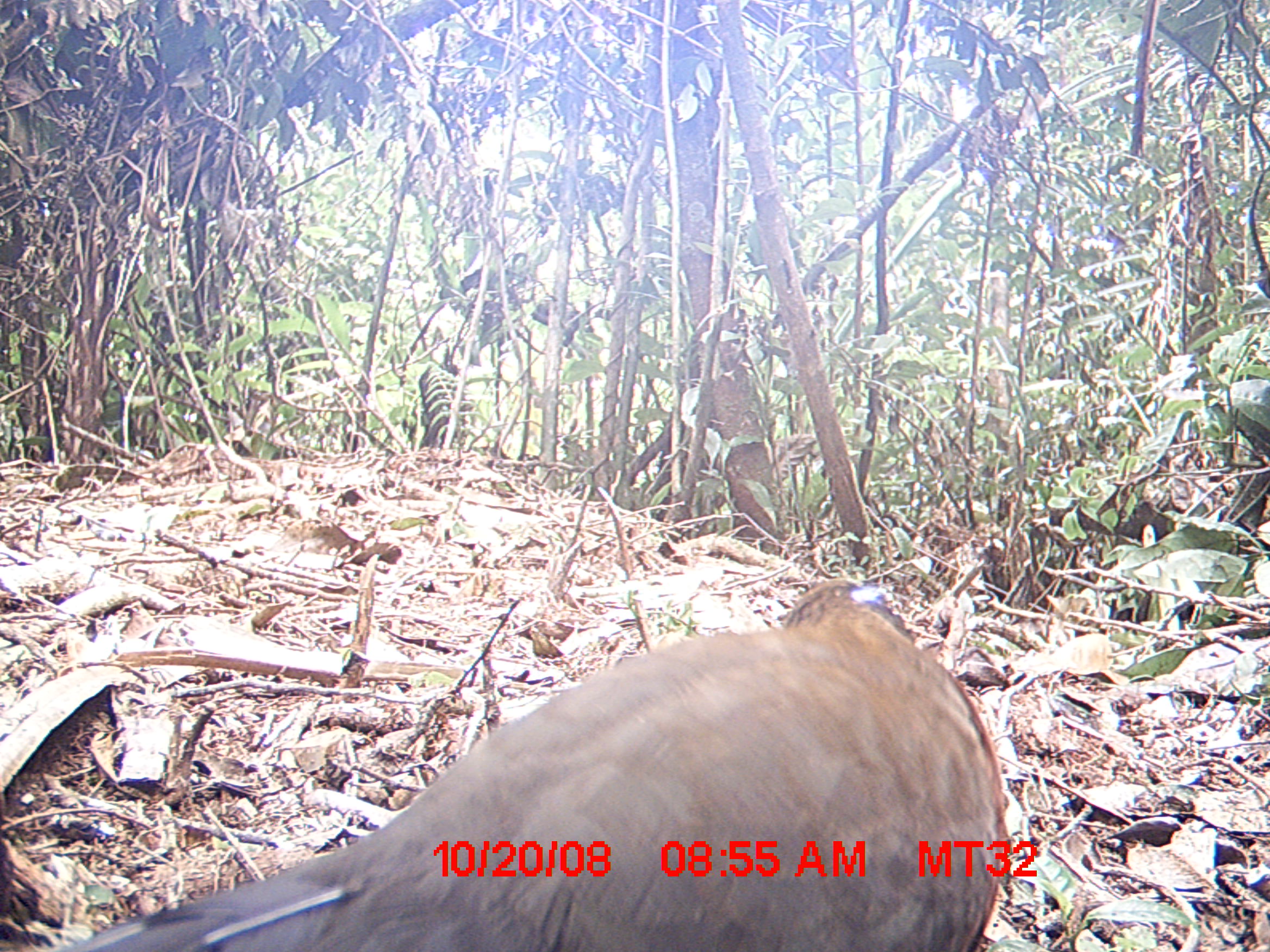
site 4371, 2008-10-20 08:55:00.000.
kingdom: Animalia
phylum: Chordata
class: Aves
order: Cuculiformes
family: Cuculidae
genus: Coua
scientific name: Coua serriana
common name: red-breasted coua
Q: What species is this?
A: Coua serriana (red-breasted coua).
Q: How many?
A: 1.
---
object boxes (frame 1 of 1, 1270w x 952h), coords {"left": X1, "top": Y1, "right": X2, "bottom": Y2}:
coua serriana: {"left": 66, "top": 573, "right": 1008, "bottom": 949}